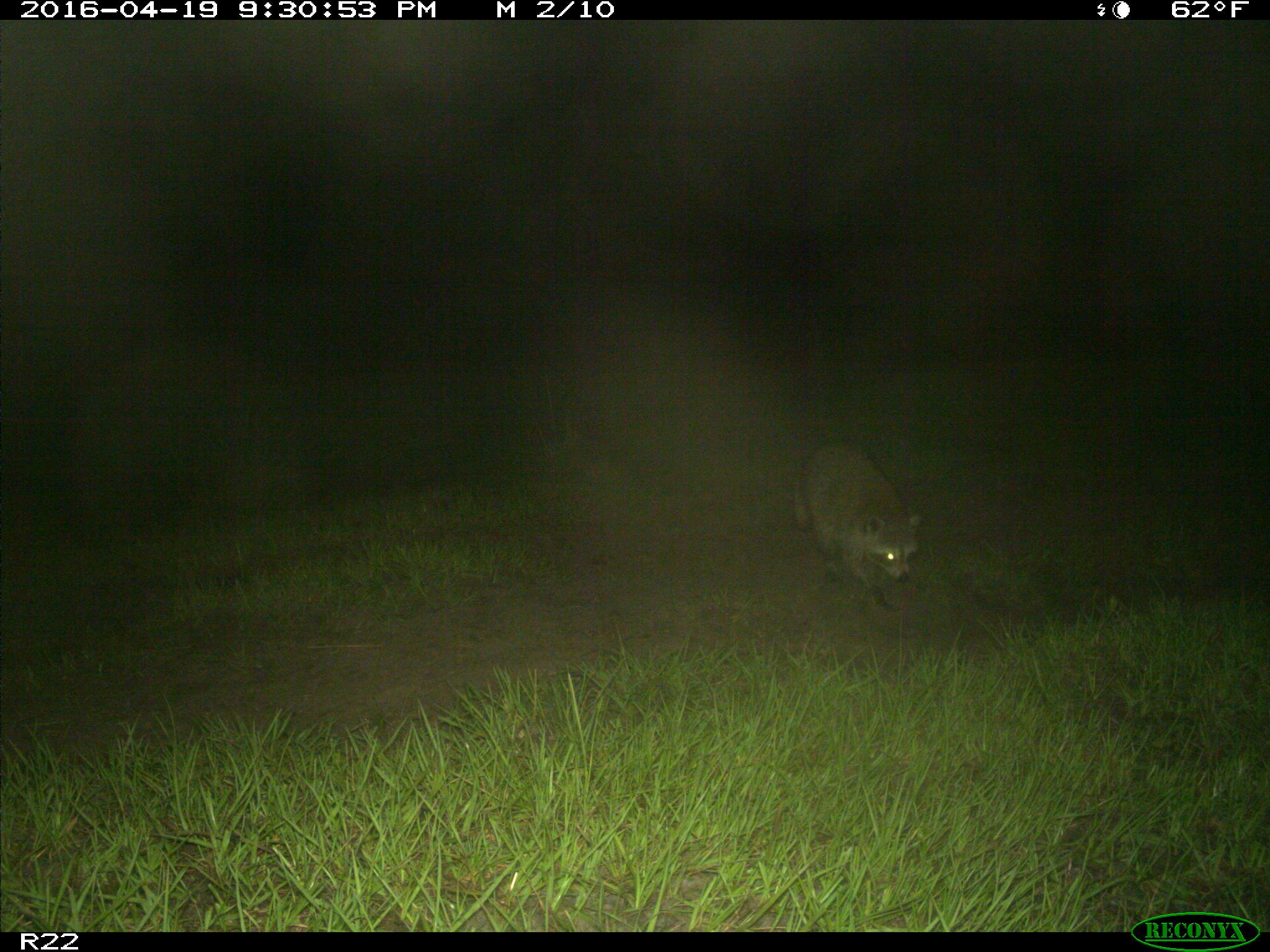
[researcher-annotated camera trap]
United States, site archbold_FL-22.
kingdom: Animalia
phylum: Chordata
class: Mammalia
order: Carnivora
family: Procyonidae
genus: Procyon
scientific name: Procyon lotor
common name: common raccoon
Procyon lotor (common raccoon).